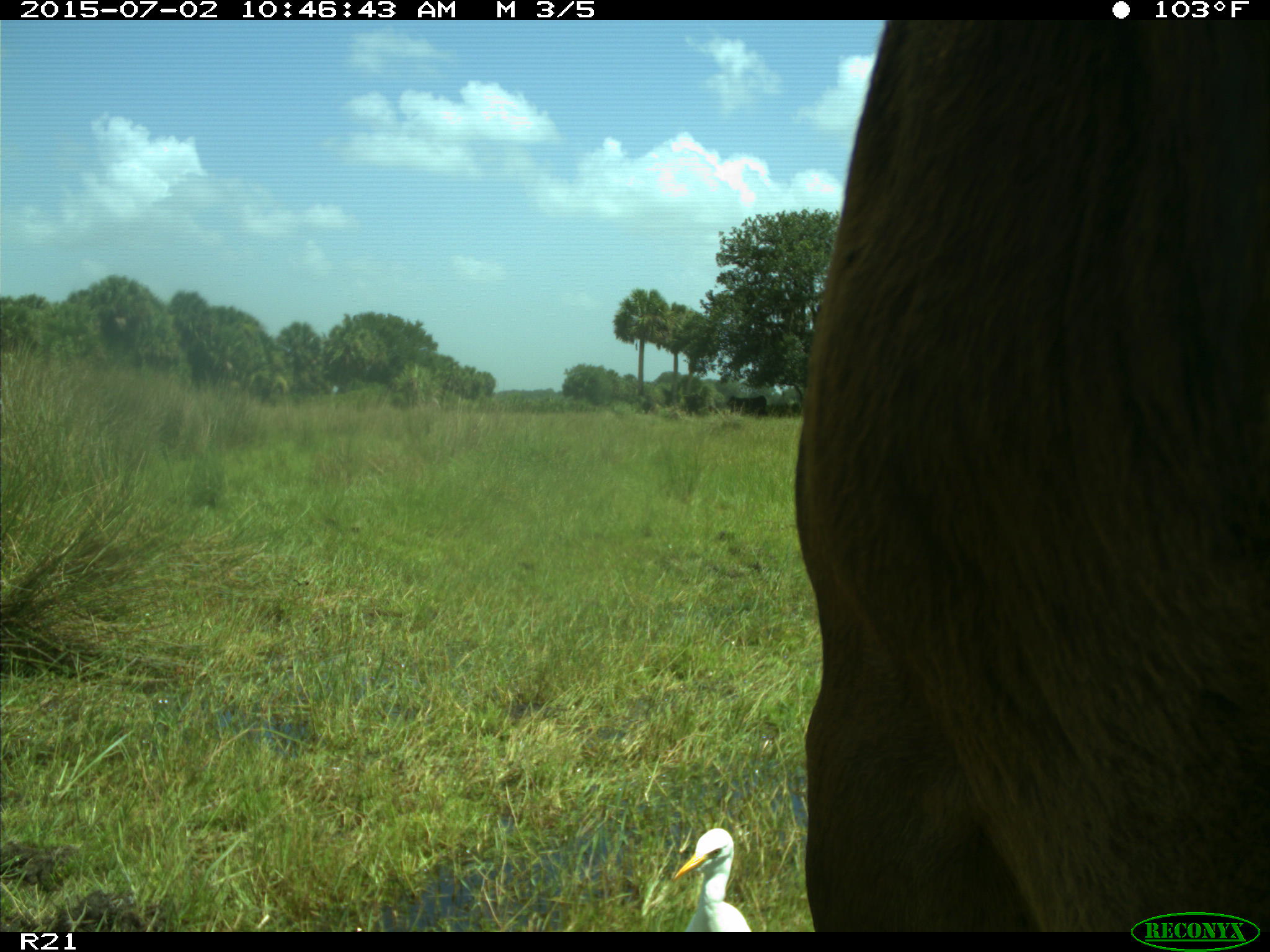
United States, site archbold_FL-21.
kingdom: Animalia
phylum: Chordata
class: Mammalia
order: Artiodactyla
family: Bovidae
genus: Bos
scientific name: Bos taurus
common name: domestic cow